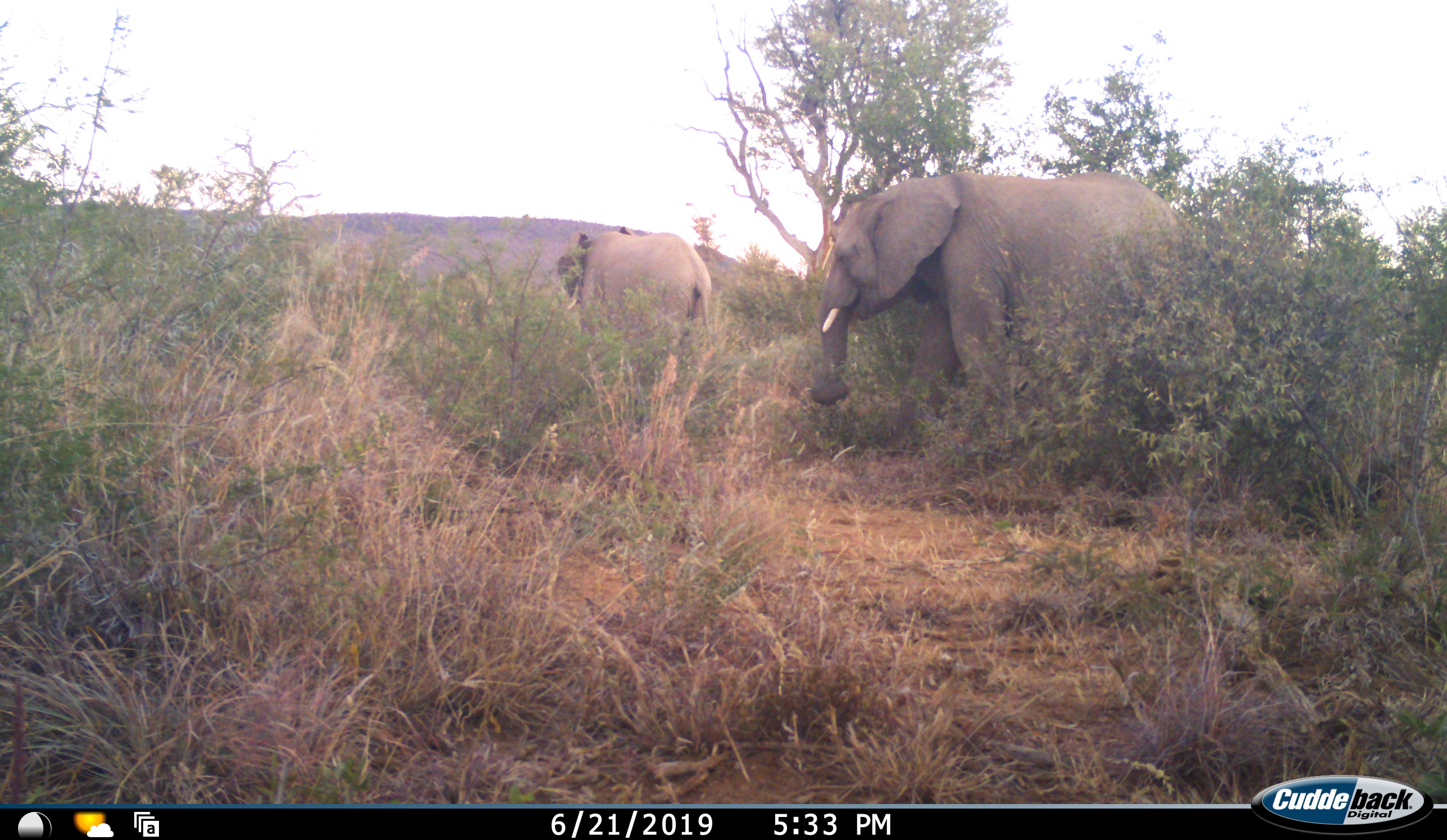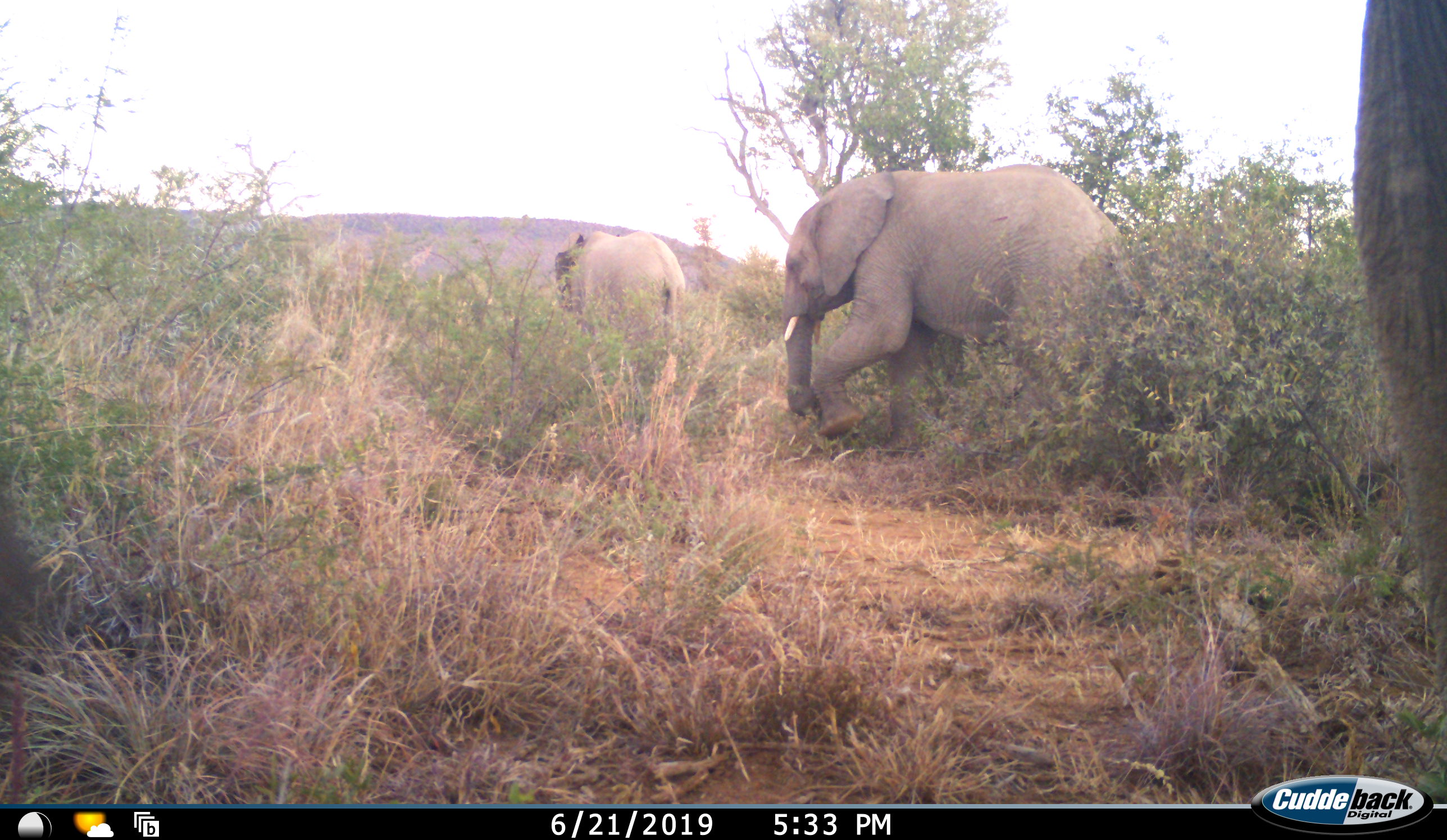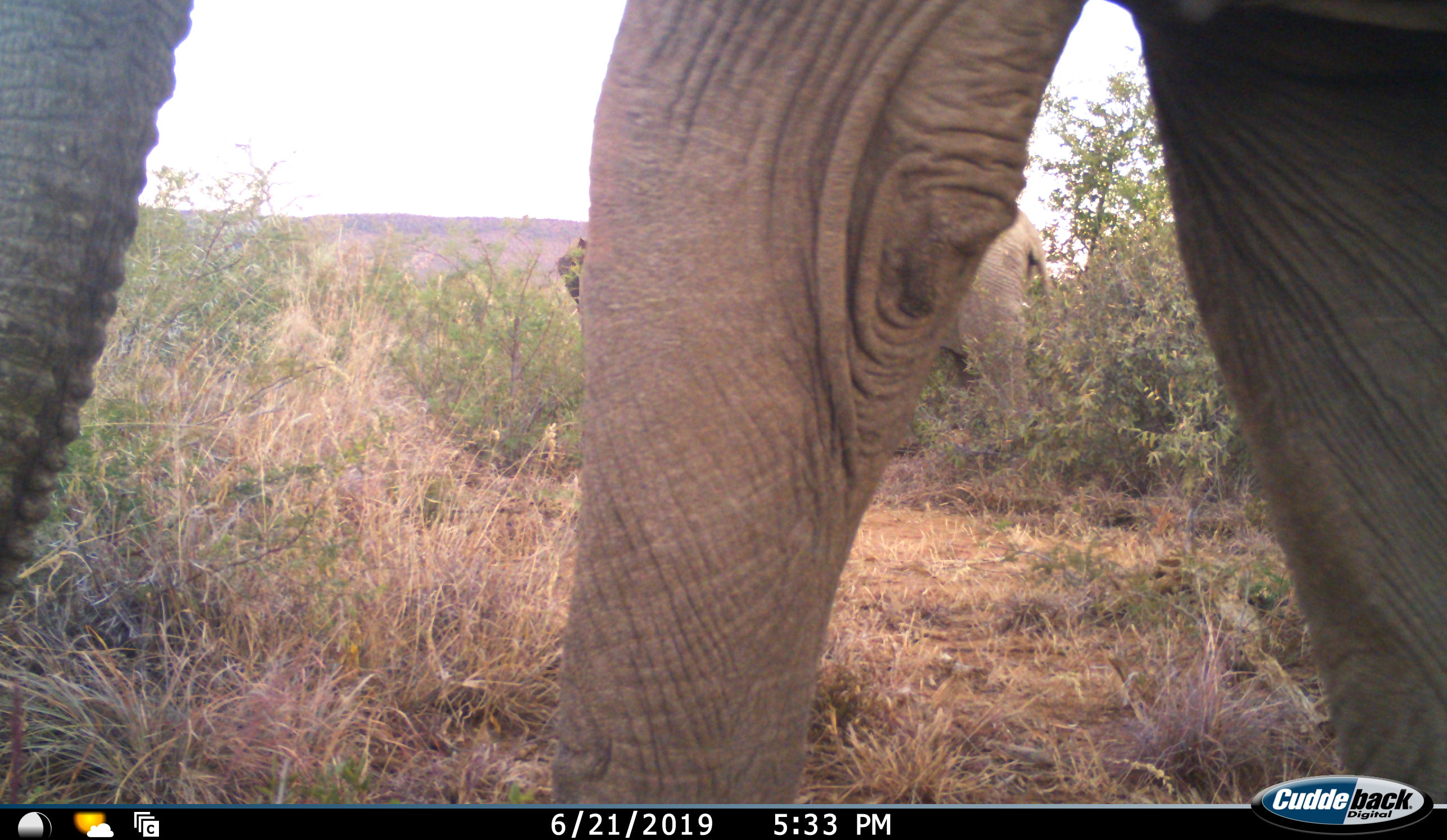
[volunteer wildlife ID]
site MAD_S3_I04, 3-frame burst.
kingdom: Animalia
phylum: Chordata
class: Mammalia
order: Proboscidea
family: Elephantidae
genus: Loxodonta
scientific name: Loxodonta africana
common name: african bush elephant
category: elephant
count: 3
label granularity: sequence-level